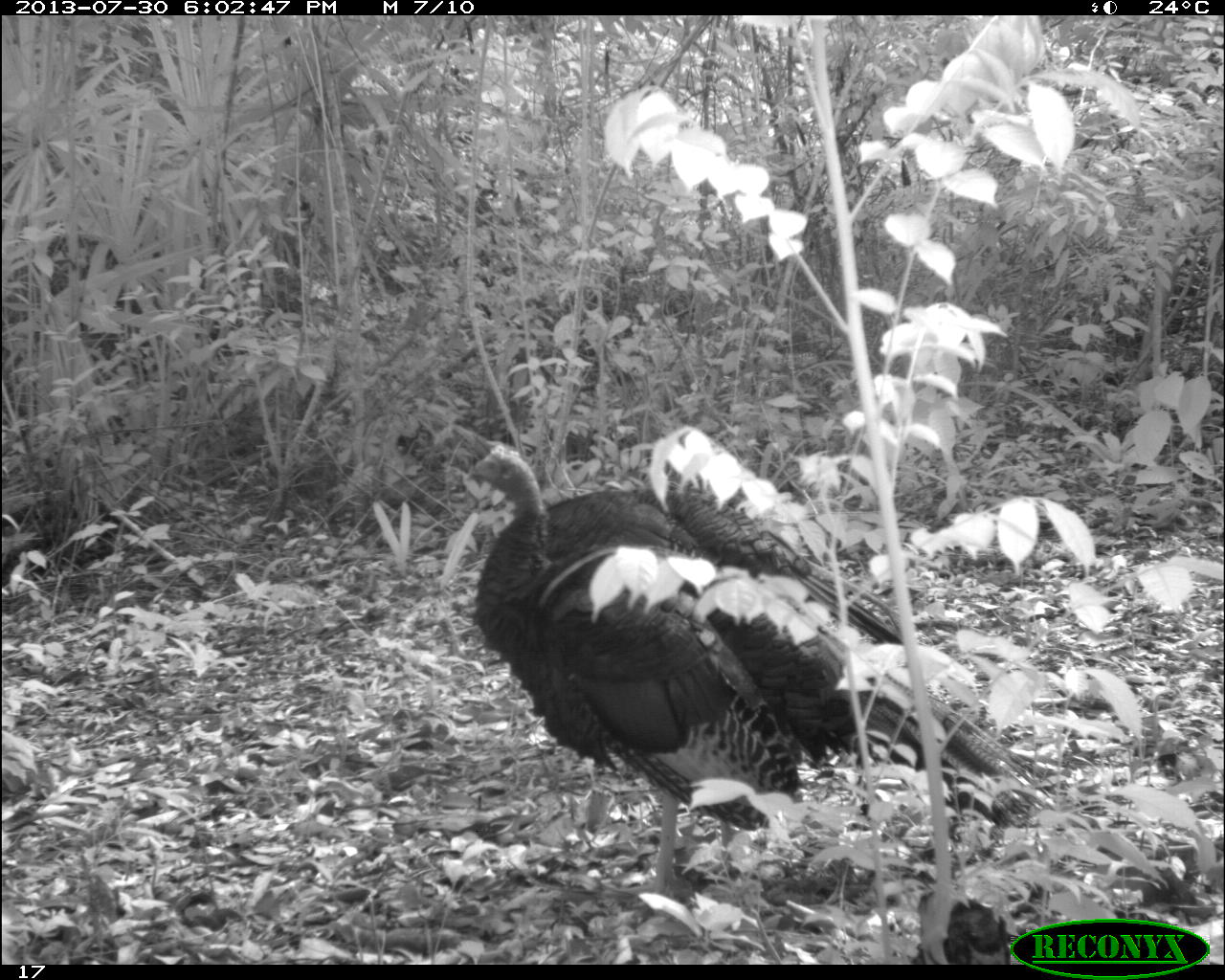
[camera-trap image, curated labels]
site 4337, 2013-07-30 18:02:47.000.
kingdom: Animalia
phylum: Chordata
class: Aves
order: Galliformes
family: Phasianidae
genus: Meleagris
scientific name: Meleagris ocellata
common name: ocellated turkey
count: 2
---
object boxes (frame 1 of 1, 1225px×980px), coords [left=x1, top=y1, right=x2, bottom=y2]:
meleagris ocellata: [left=460, top=439, right=1057, bottom=901]